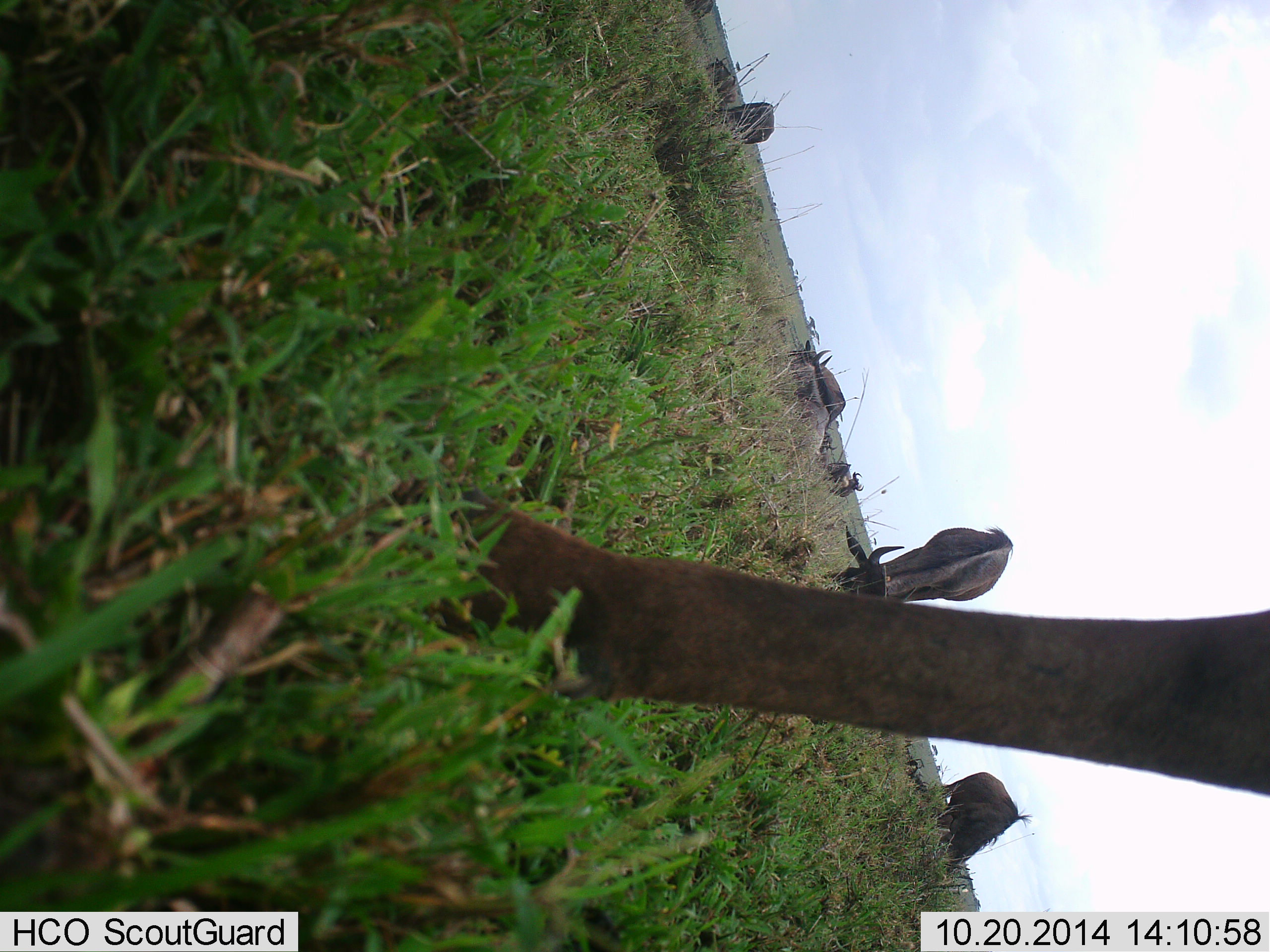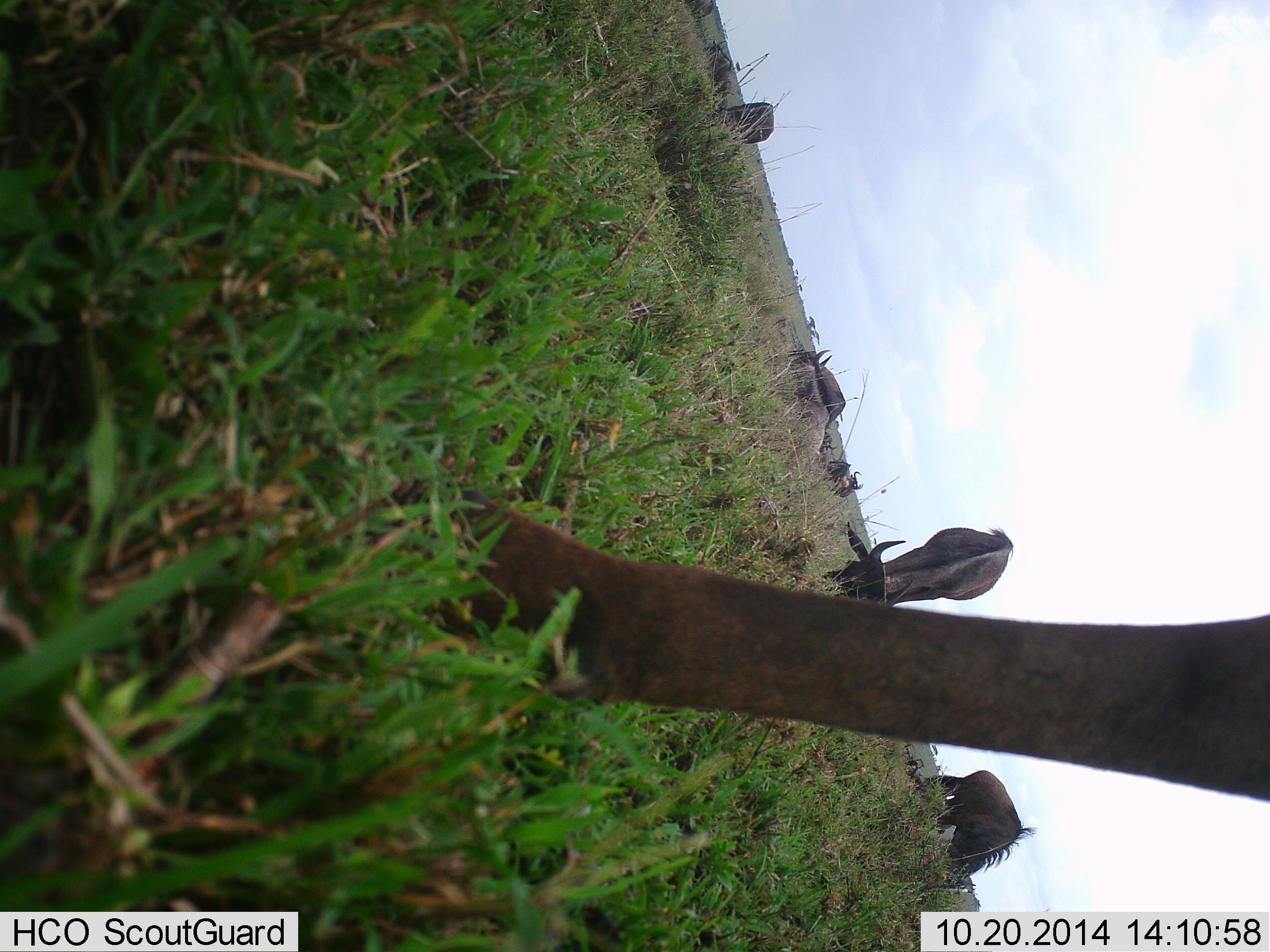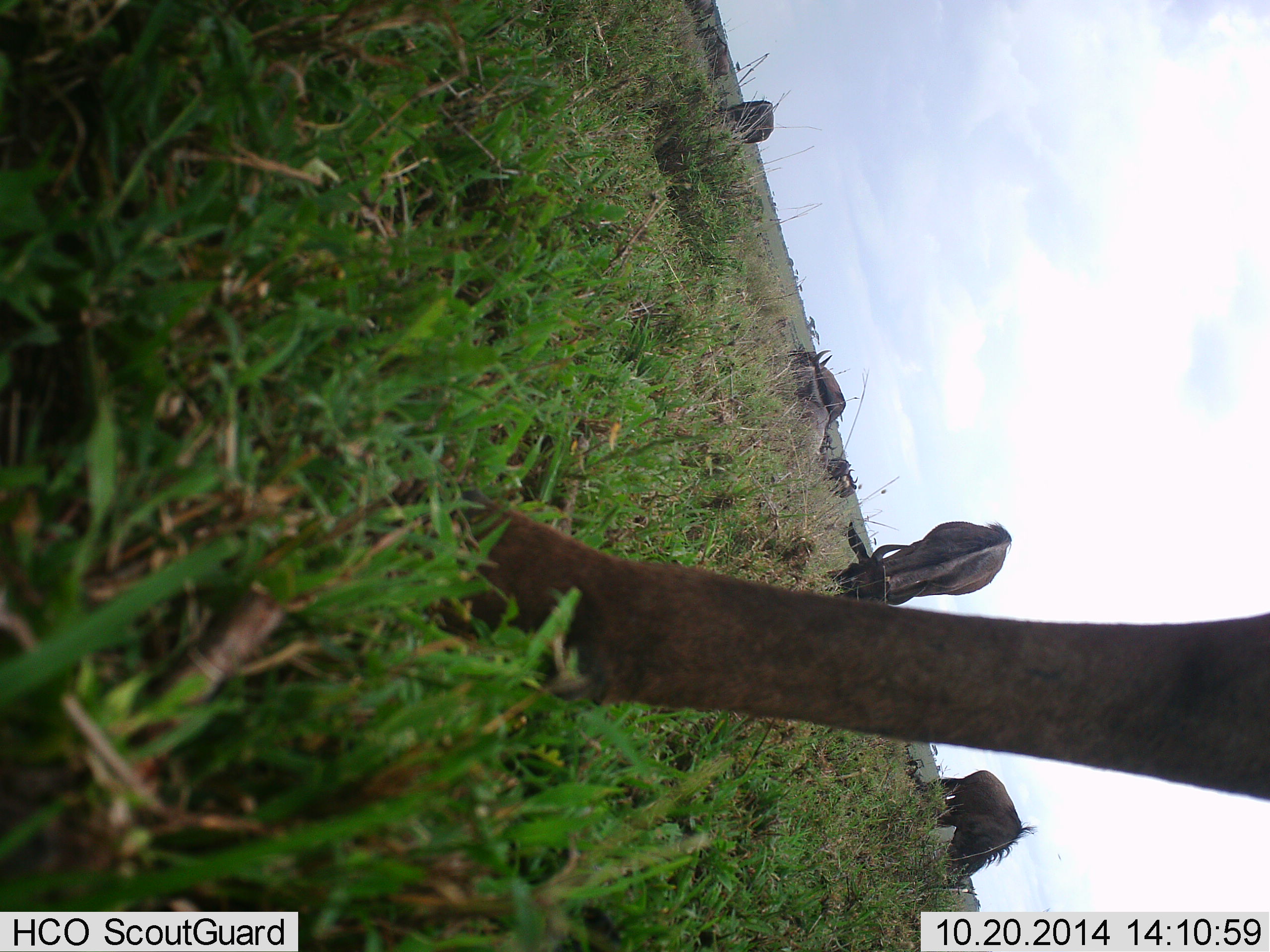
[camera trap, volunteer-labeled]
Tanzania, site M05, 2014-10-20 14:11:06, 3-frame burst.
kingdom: Animalia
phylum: Chordata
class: Mammalia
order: Artiodactyla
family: Bovidae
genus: Connochaetes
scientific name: Connochaetes taurinus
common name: blue wildebeest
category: wildebeest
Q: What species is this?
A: Wildebeest (blue wildebeest) (Connochaetes taurinus).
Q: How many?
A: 8.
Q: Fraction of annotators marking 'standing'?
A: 50%.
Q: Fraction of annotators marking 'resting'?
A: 40%.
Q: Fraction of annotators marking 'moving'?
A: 10%.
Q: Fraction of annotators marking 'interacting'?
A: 0%.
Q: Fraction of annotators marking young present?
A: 0%.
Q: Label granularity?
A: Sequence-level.